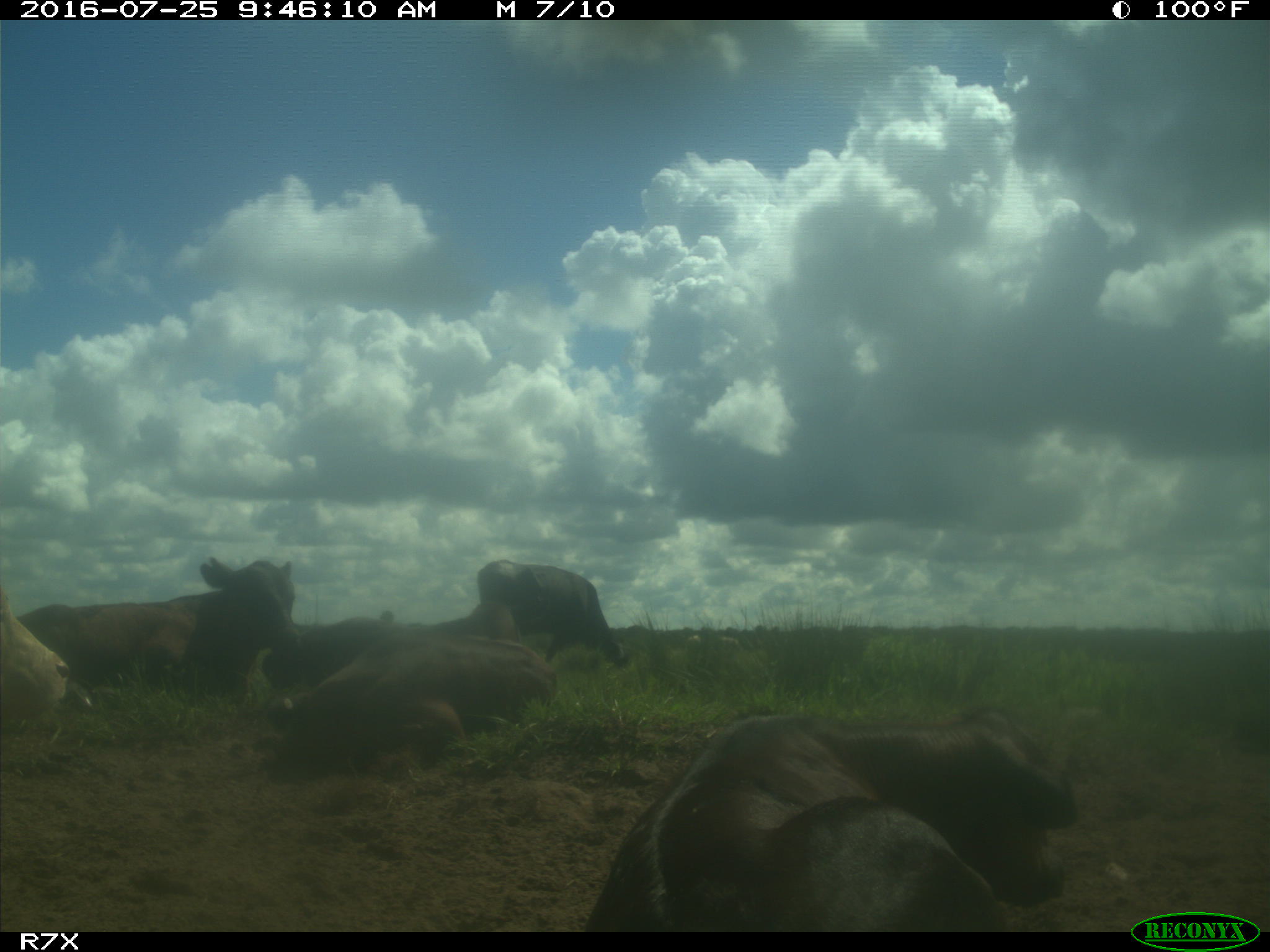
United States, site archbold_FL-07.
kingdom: Animalia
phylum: Chordata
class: Mammalia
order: Artiodactyla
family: Bovidae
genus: Bos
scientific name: Bos taurus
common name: domestic cow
Bos taurus (domestic cow).